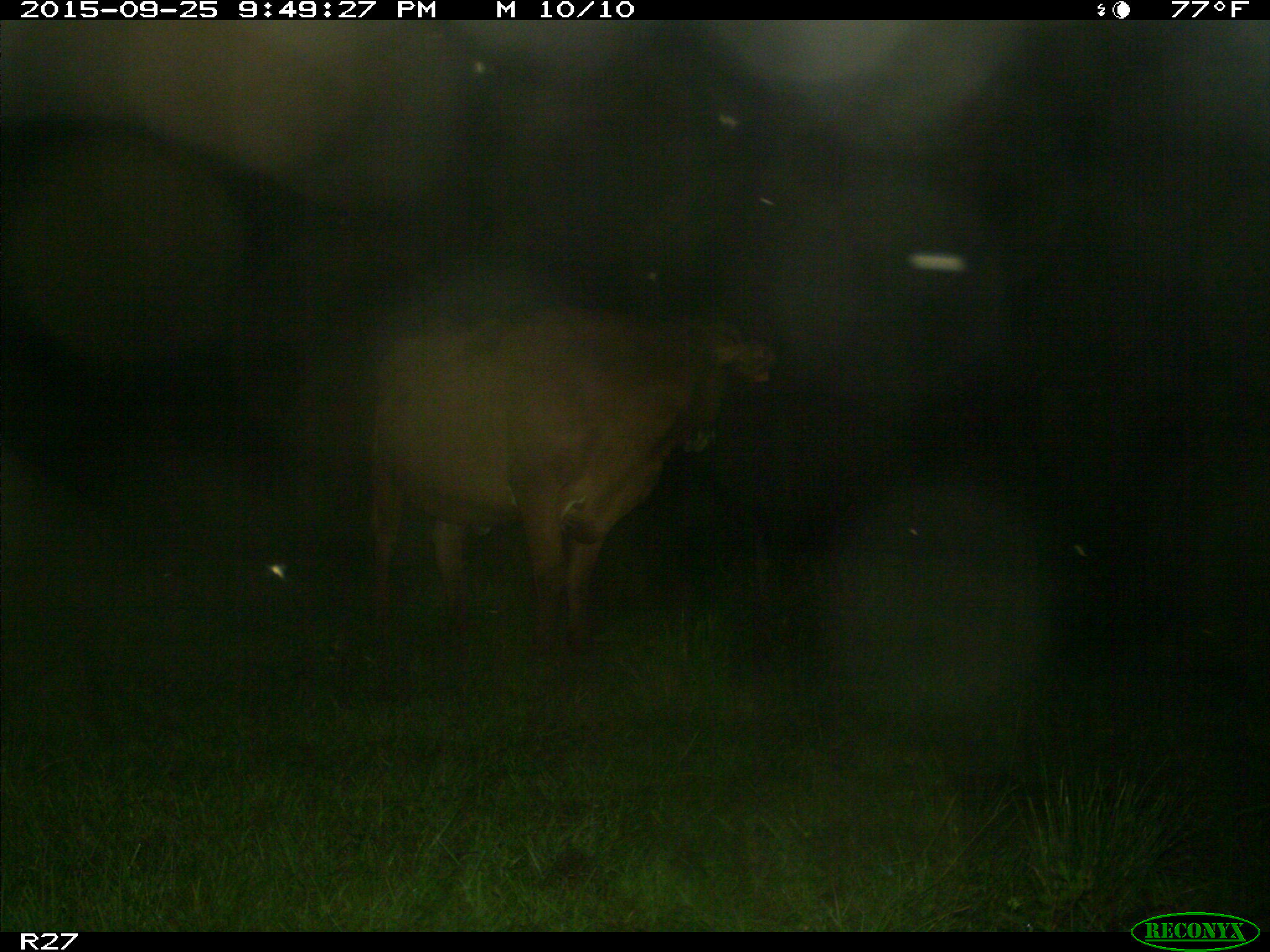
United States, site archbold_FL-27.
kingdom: Animalia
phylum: Chordata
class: Mammalia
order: Artiodactyla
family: Bovidae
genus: Bos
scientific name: Bos taurus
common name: domestic cow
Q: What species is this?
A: Bos taurus (domestic cow).